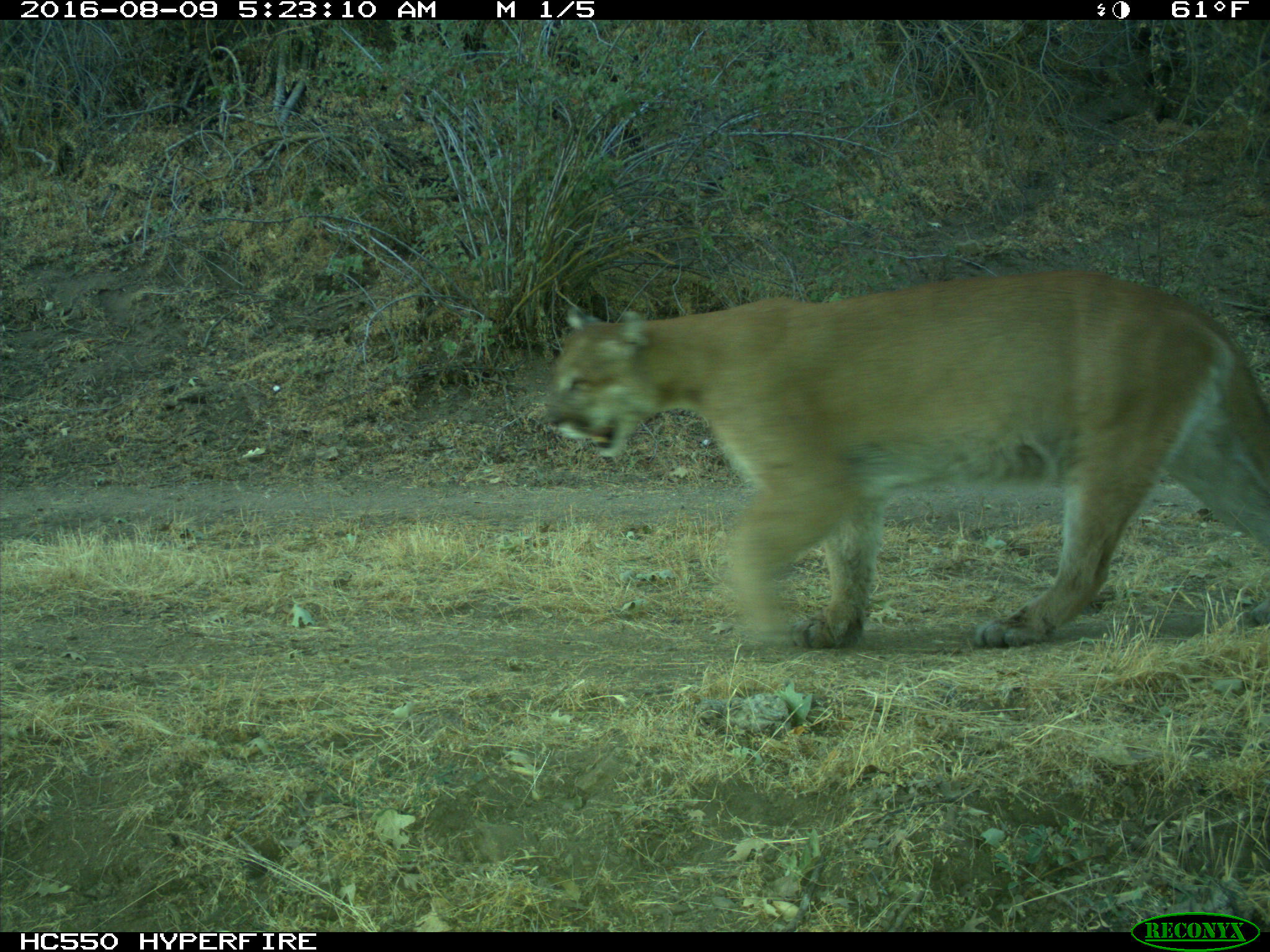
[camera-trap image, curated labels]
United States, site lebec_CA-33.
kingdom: Animalia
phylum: Chordata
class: Mammalia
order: Carnivora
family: Felidae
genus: Puma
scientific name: Puma concolor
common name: mountain lion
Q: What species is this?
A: Puma concolor (mountain lion).